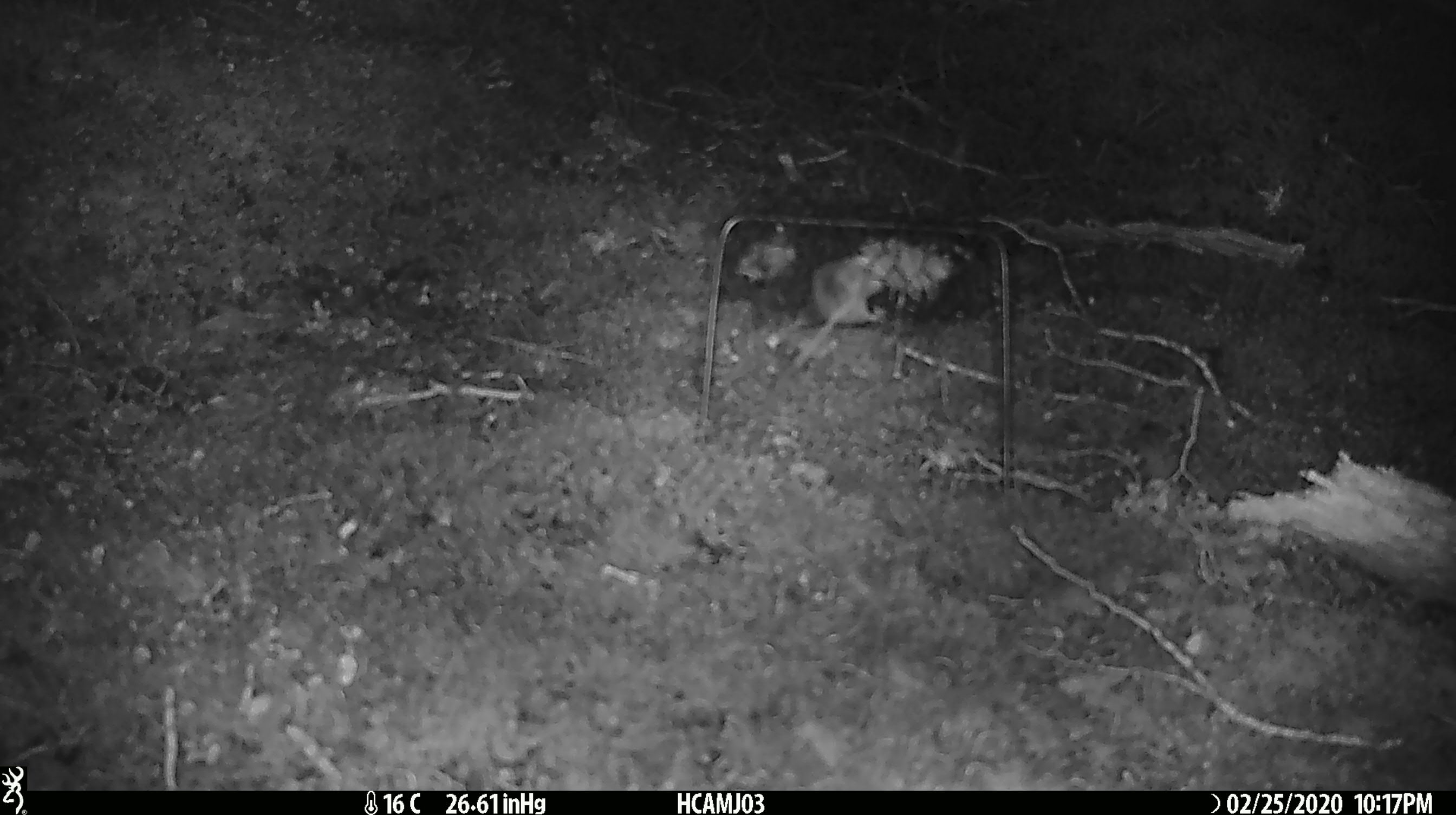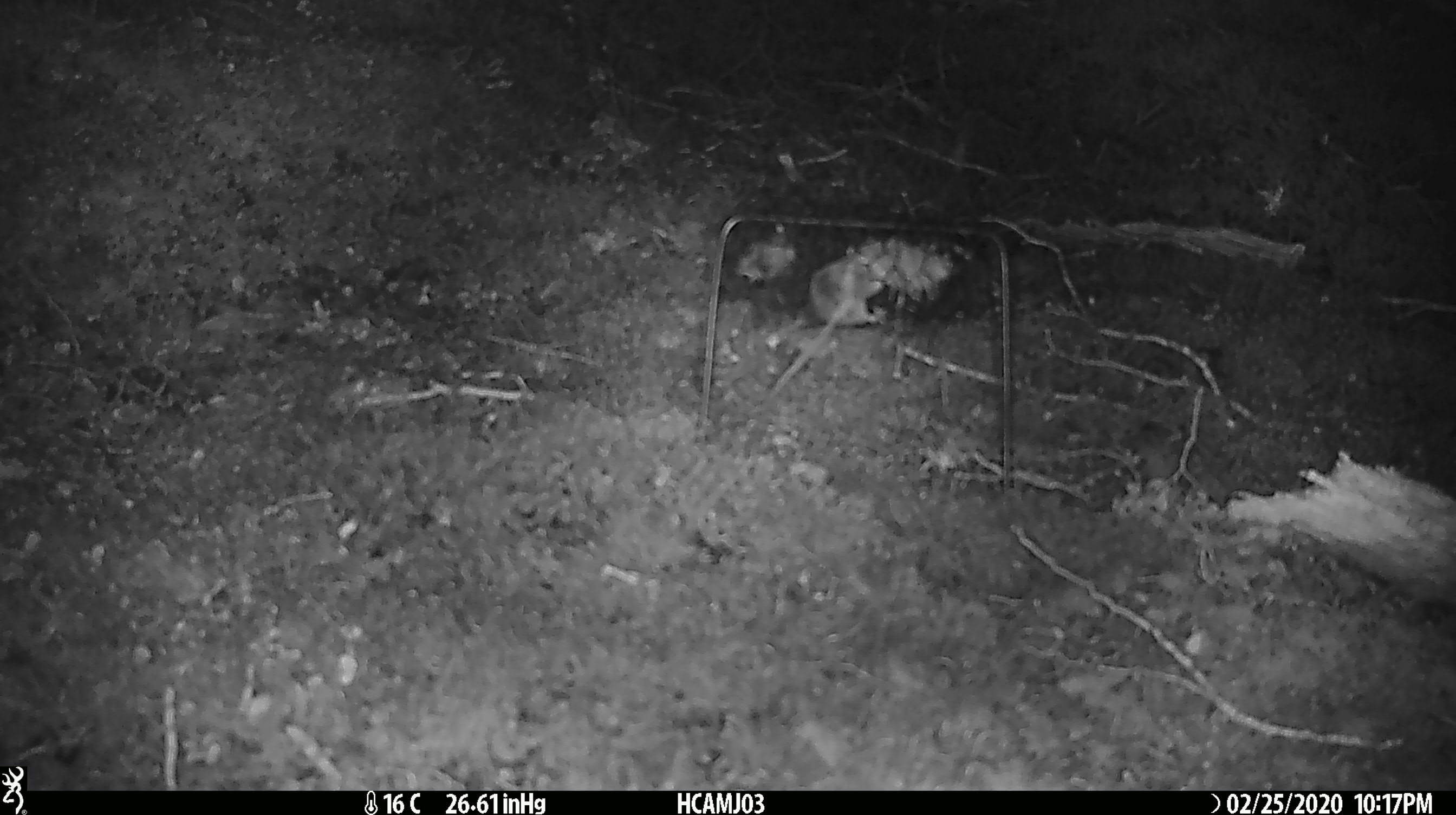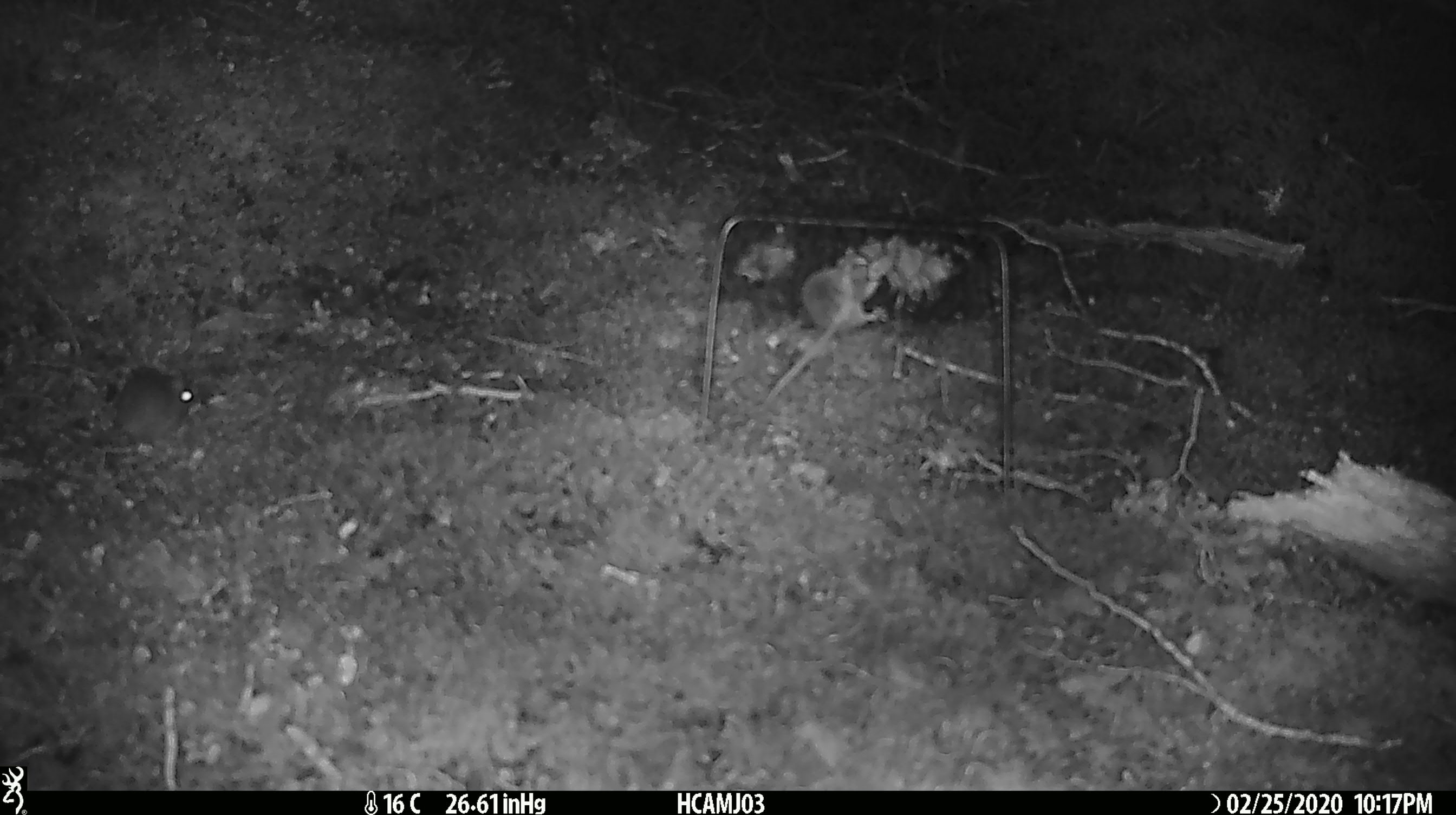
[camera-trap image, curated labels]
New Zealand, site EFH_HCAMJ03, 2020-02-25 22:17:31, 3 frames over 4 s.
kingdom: Animalia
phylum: Chordata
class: Mammalia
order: Rodentia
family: Muridae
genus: Mus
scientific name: Mus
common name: mouse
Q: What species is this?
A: Mouse (Mus).